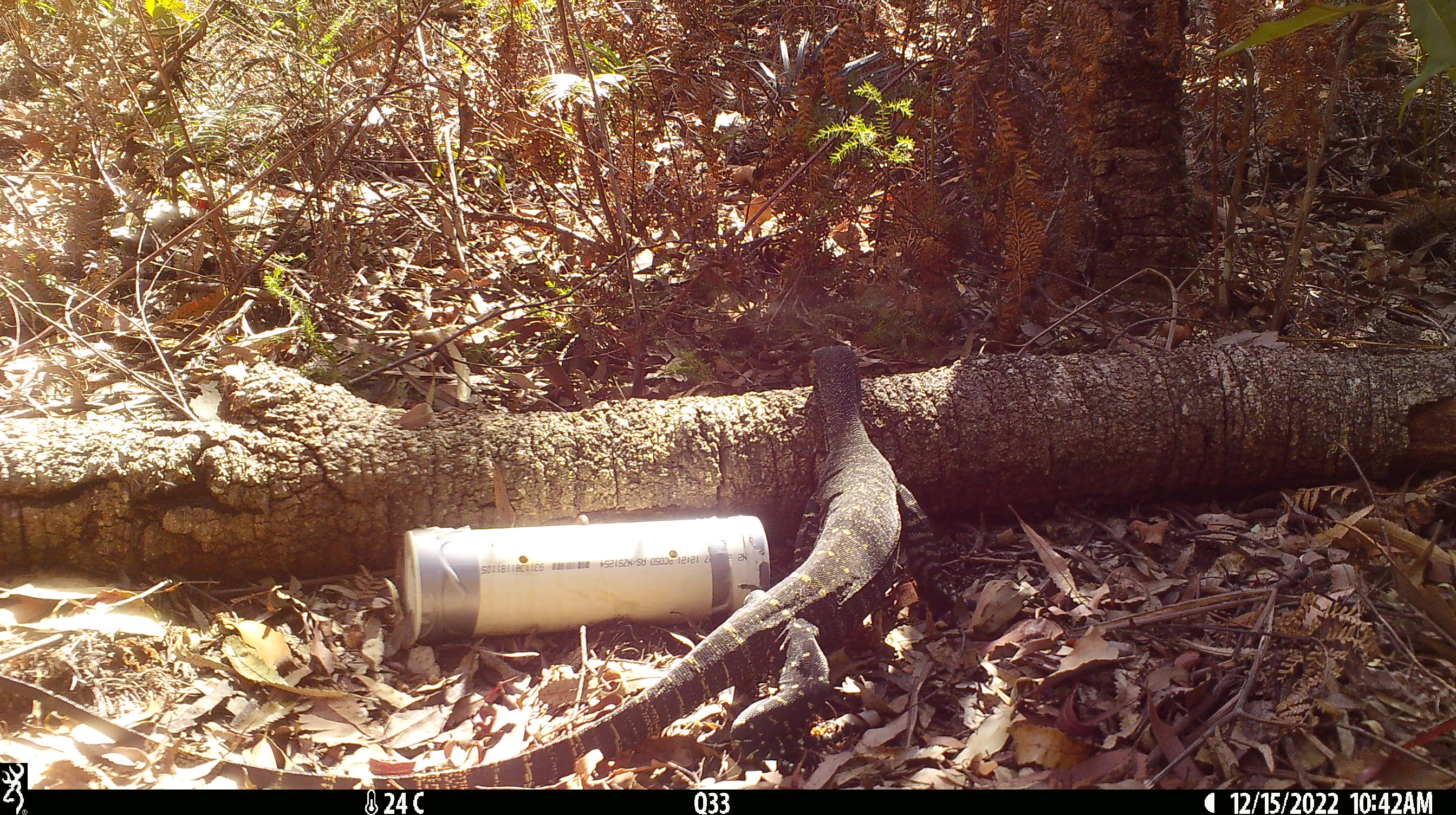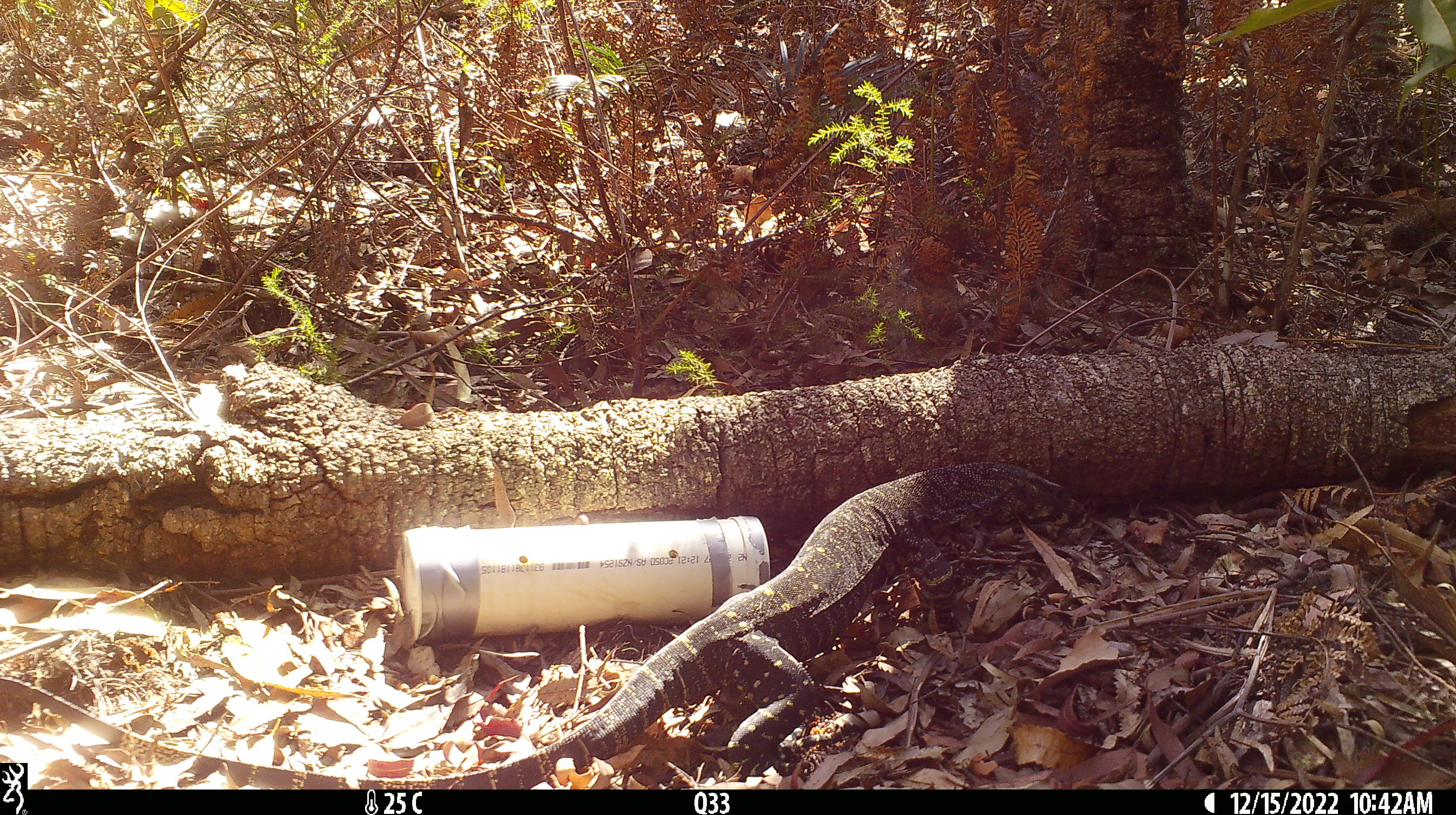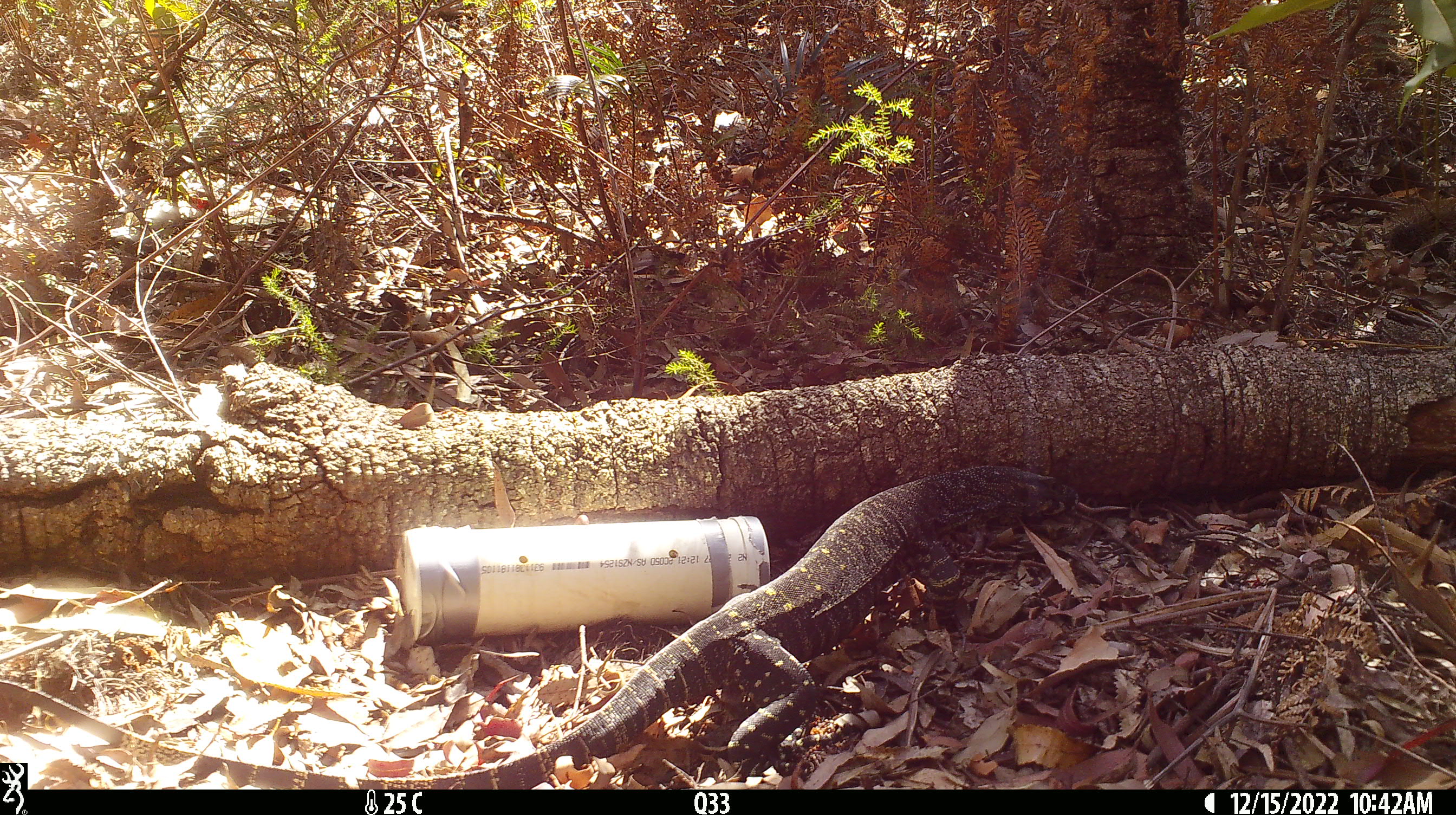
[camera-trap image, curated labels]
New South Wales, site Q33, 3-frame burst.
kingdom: Animalia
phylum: Chordata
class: Reptilia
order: Squamata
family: Varanidae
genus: Varanus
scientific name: Varanus varius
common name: lace monitor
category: goanna